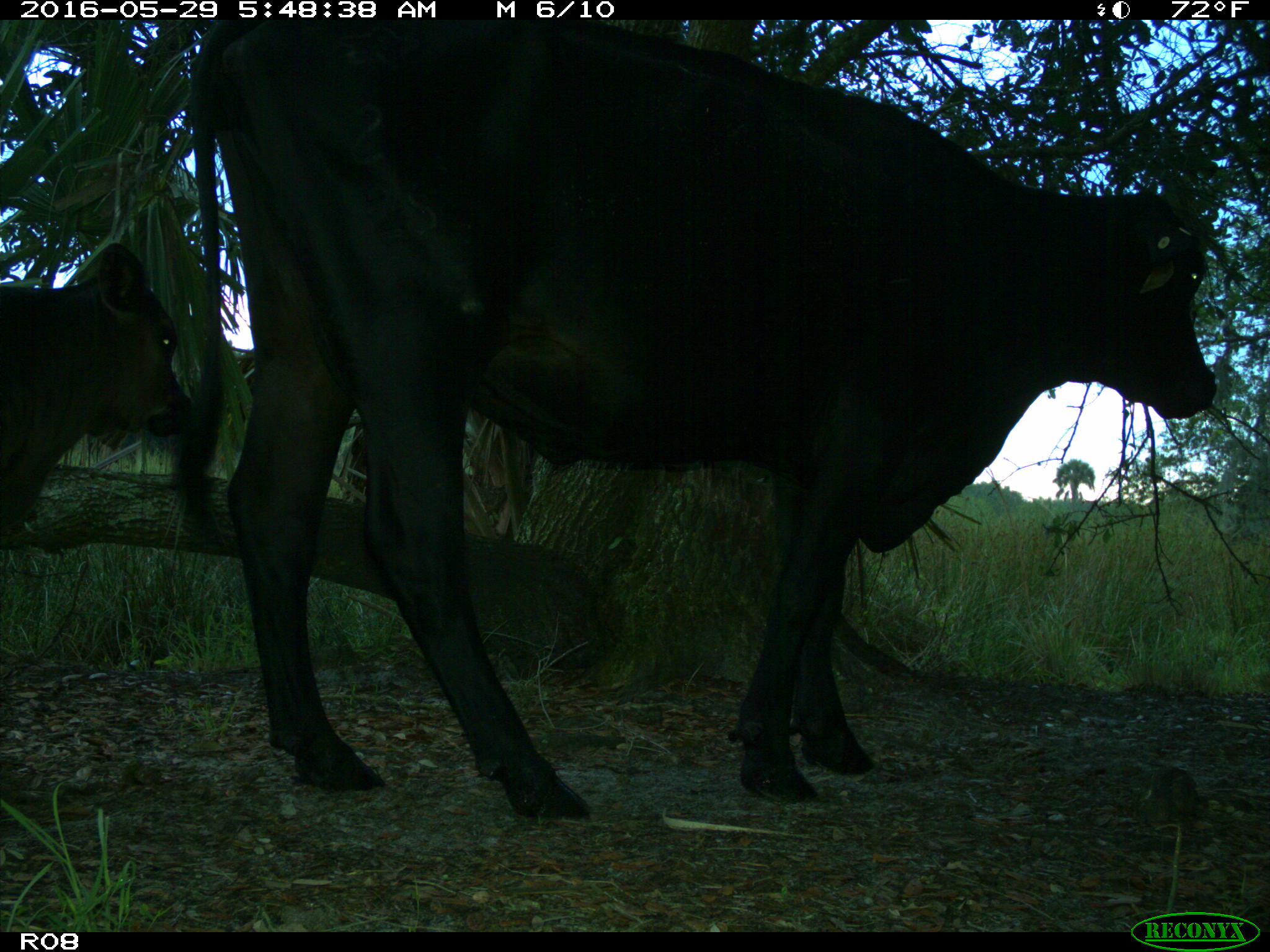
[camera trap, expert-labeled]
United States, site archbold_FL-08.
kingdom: Animalia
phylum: Chordata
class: Mammalia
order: Artiodactyla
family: Bovidae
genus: Bos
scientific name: Bos taurus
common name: domestic cow